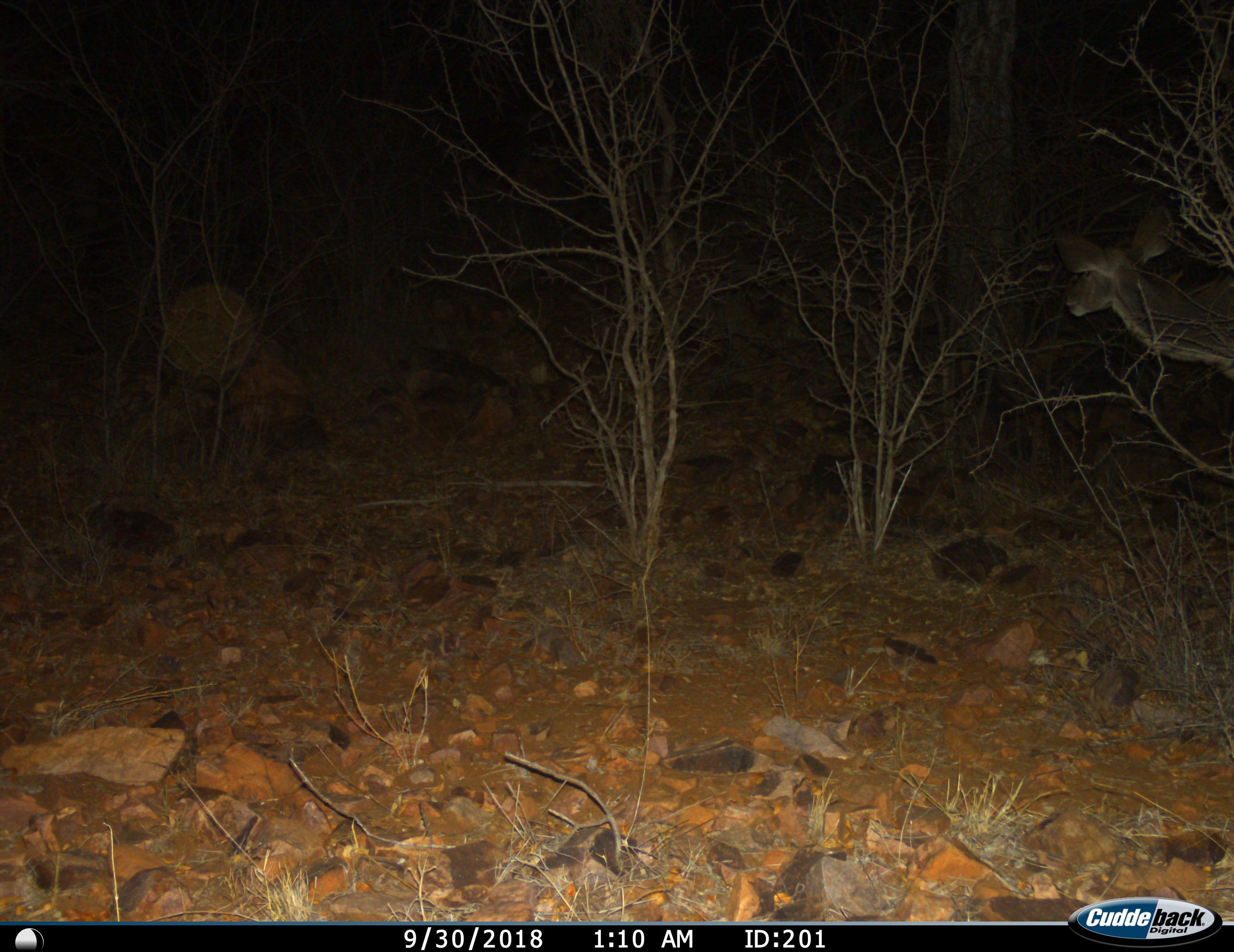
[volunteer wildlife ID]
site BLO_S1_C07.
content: unidentified animal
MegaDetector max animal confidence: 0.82